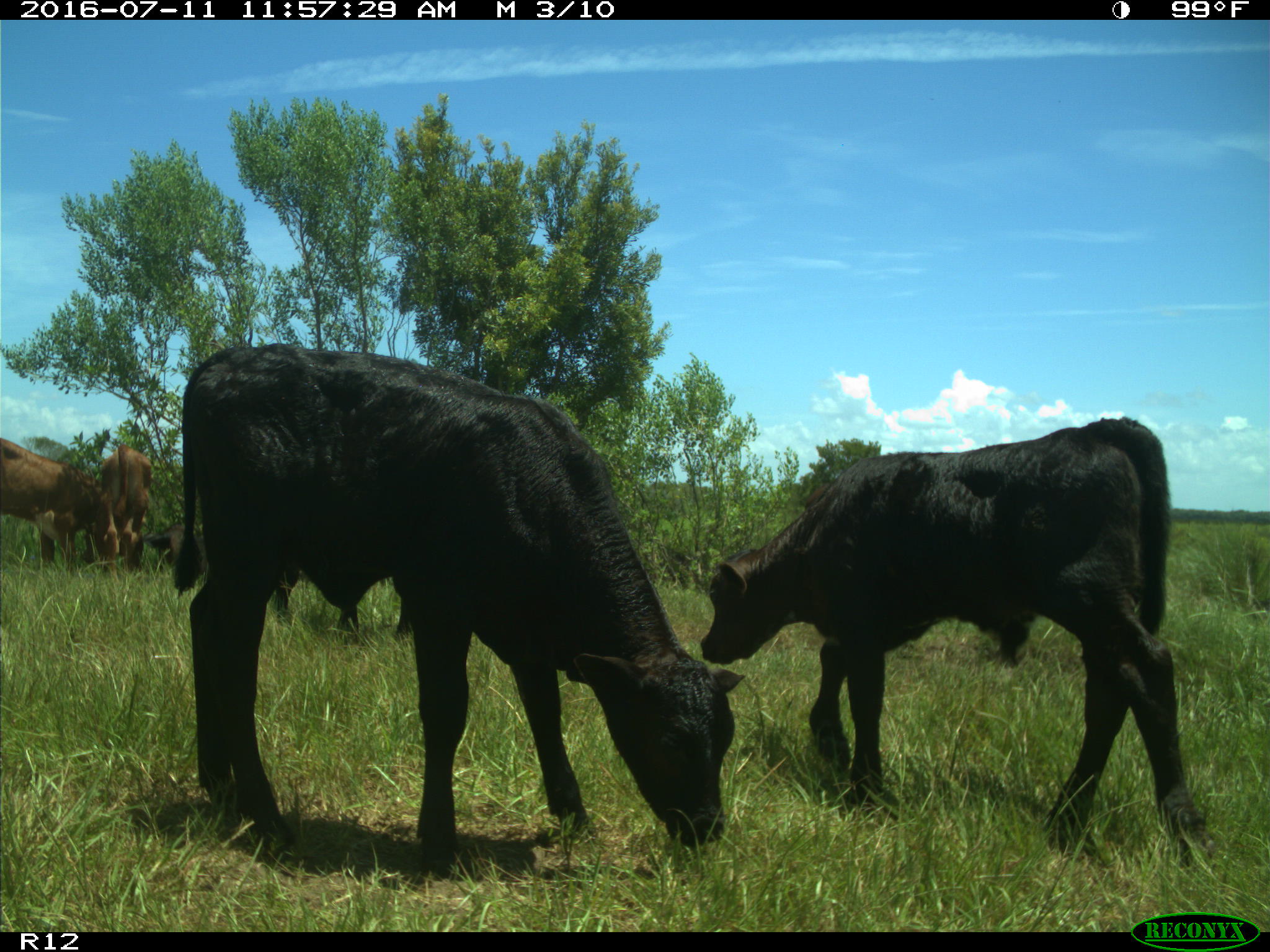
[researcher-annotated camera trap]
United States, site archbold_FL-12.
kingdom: Animalia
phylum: Chordata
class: Mammalia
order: Artiodactyla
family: Bovidae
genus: Bos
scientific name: Bos taurus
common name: domestic cow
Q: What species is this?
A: Bos taurus (domestic cow).